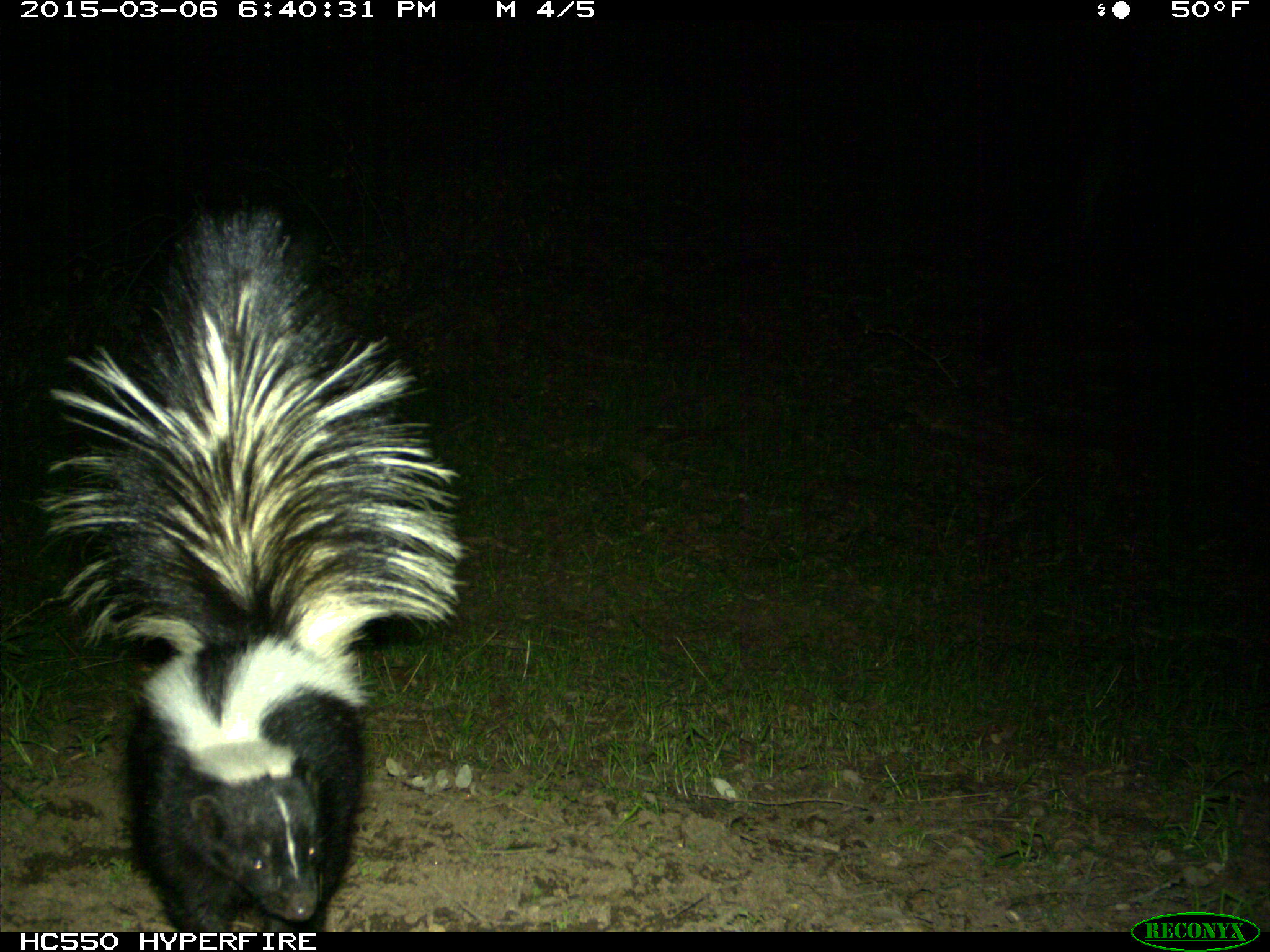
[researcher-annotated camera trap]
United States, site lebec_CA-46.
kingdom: Animalia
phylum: Chordata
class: Mammalia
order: Carnivora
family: Mephitidae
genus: Mephitis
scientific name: Mephitis mephitis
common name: striped skunk